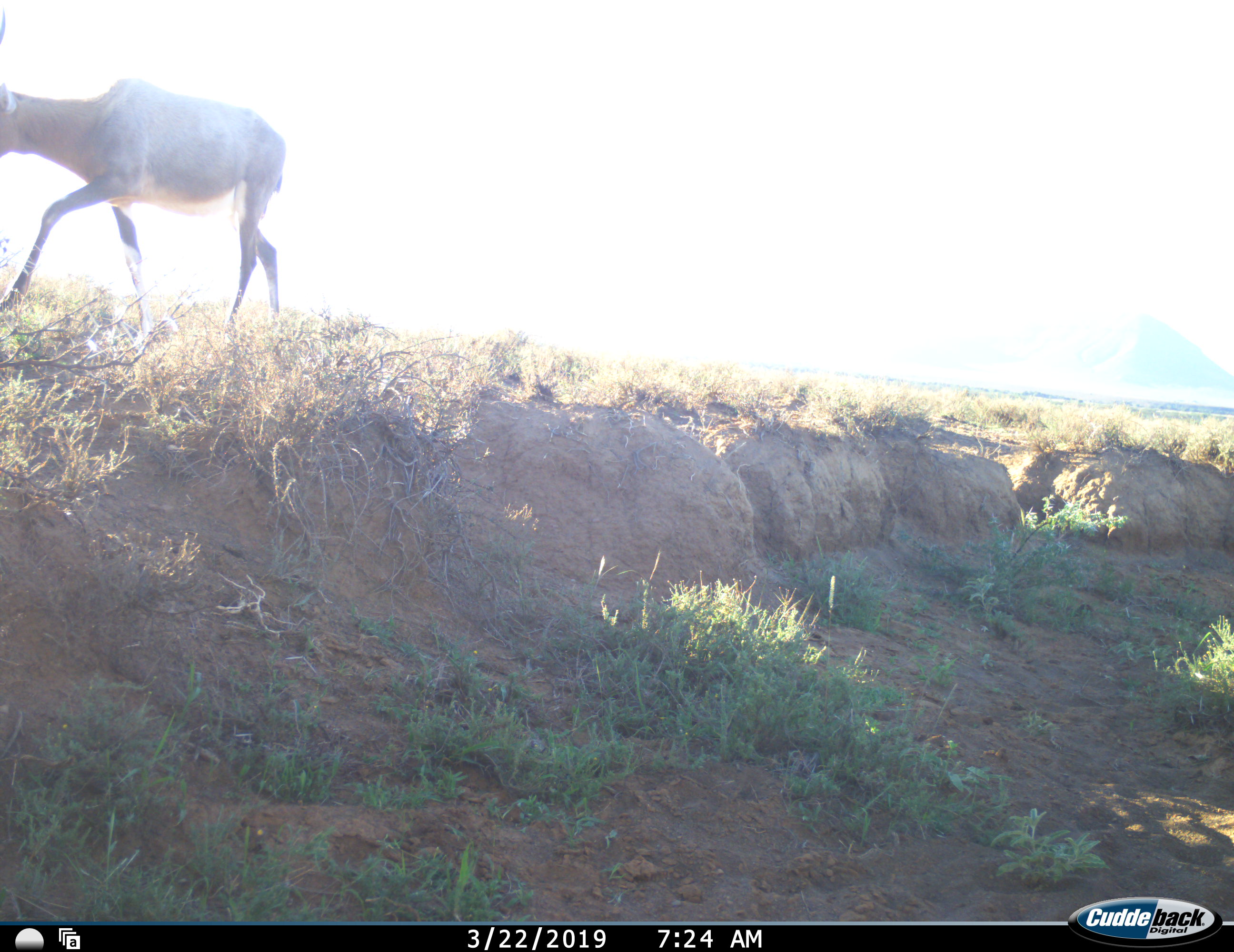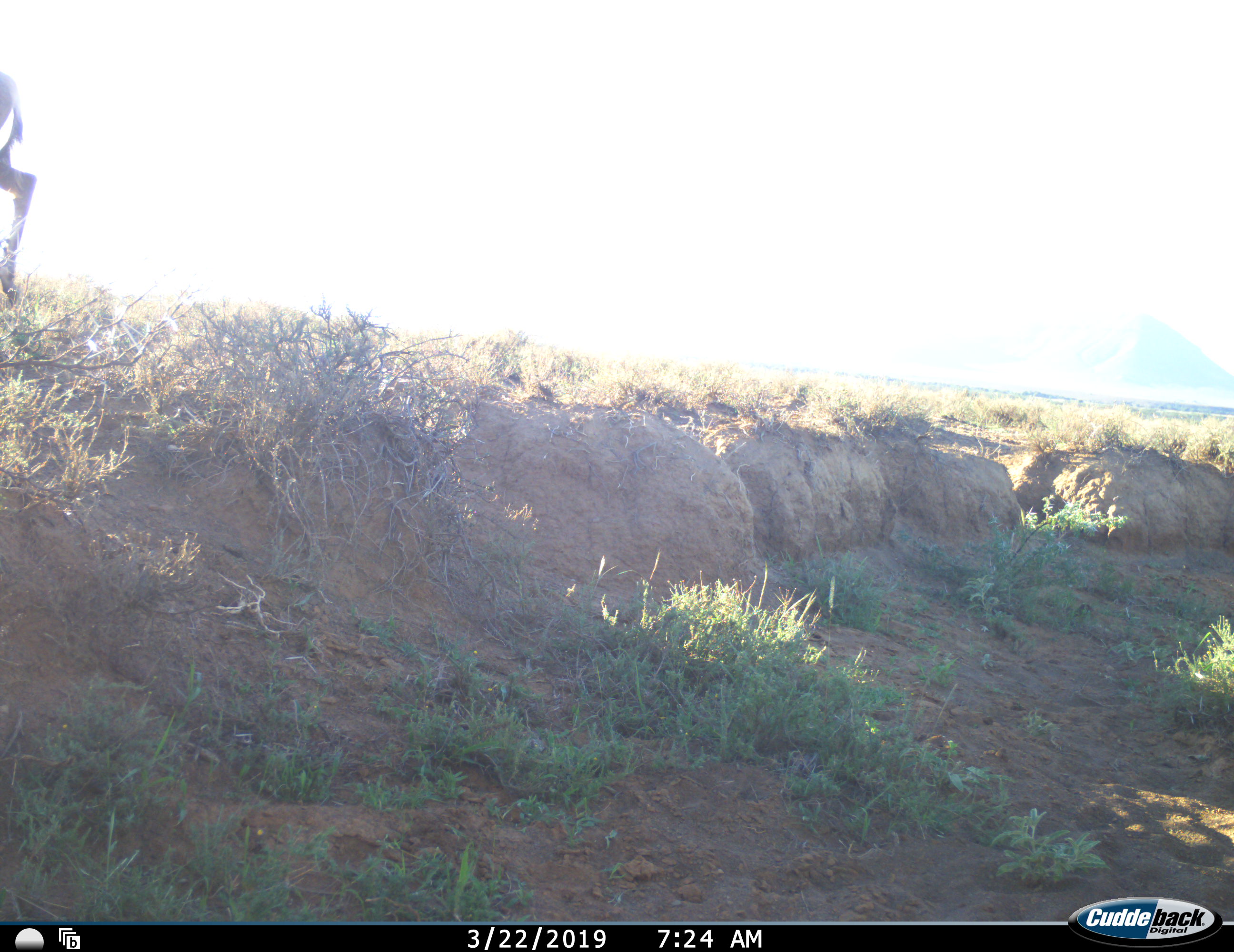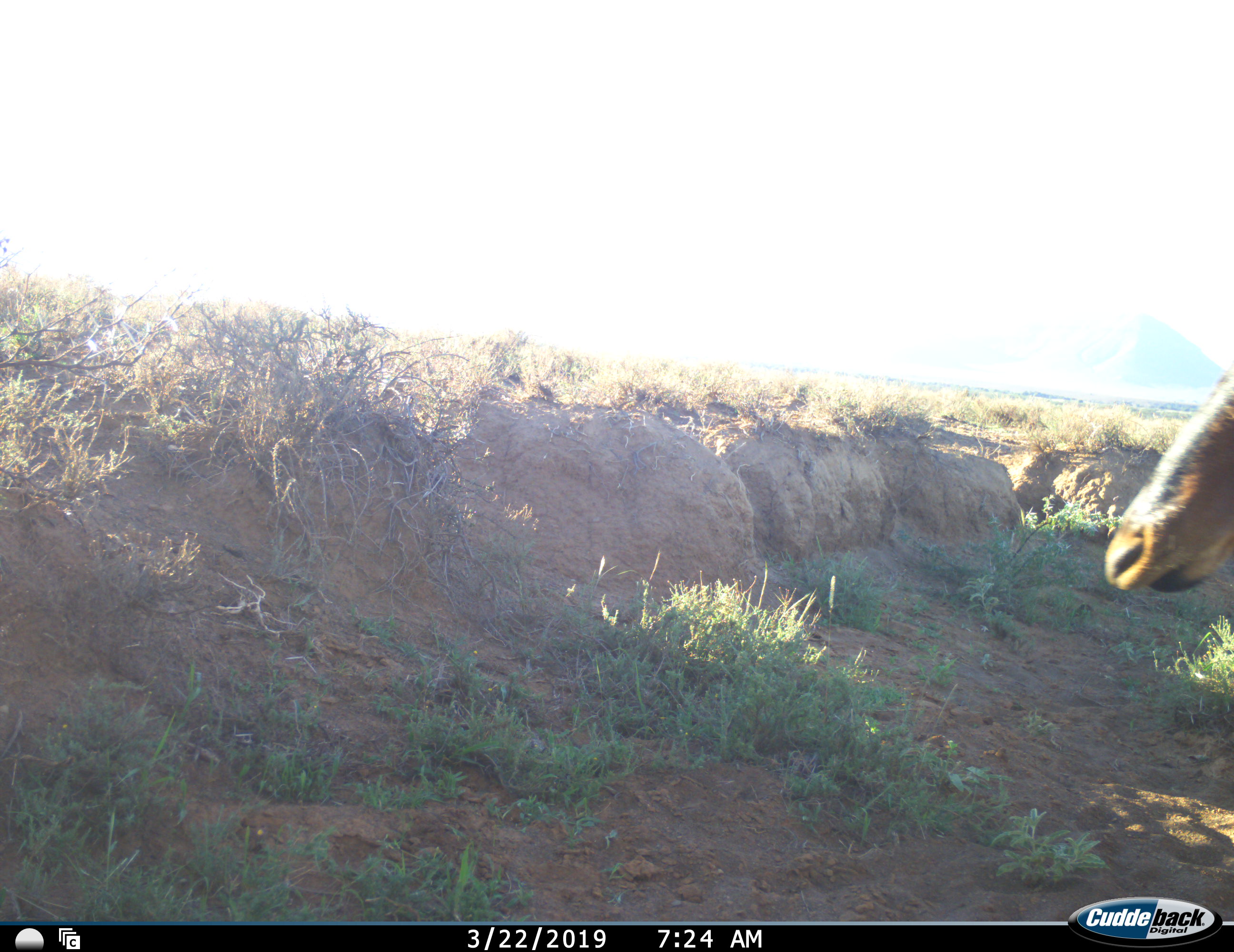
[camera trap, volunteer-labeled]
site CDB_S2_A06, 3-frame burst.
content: unidentified animal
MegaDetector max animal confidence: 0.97